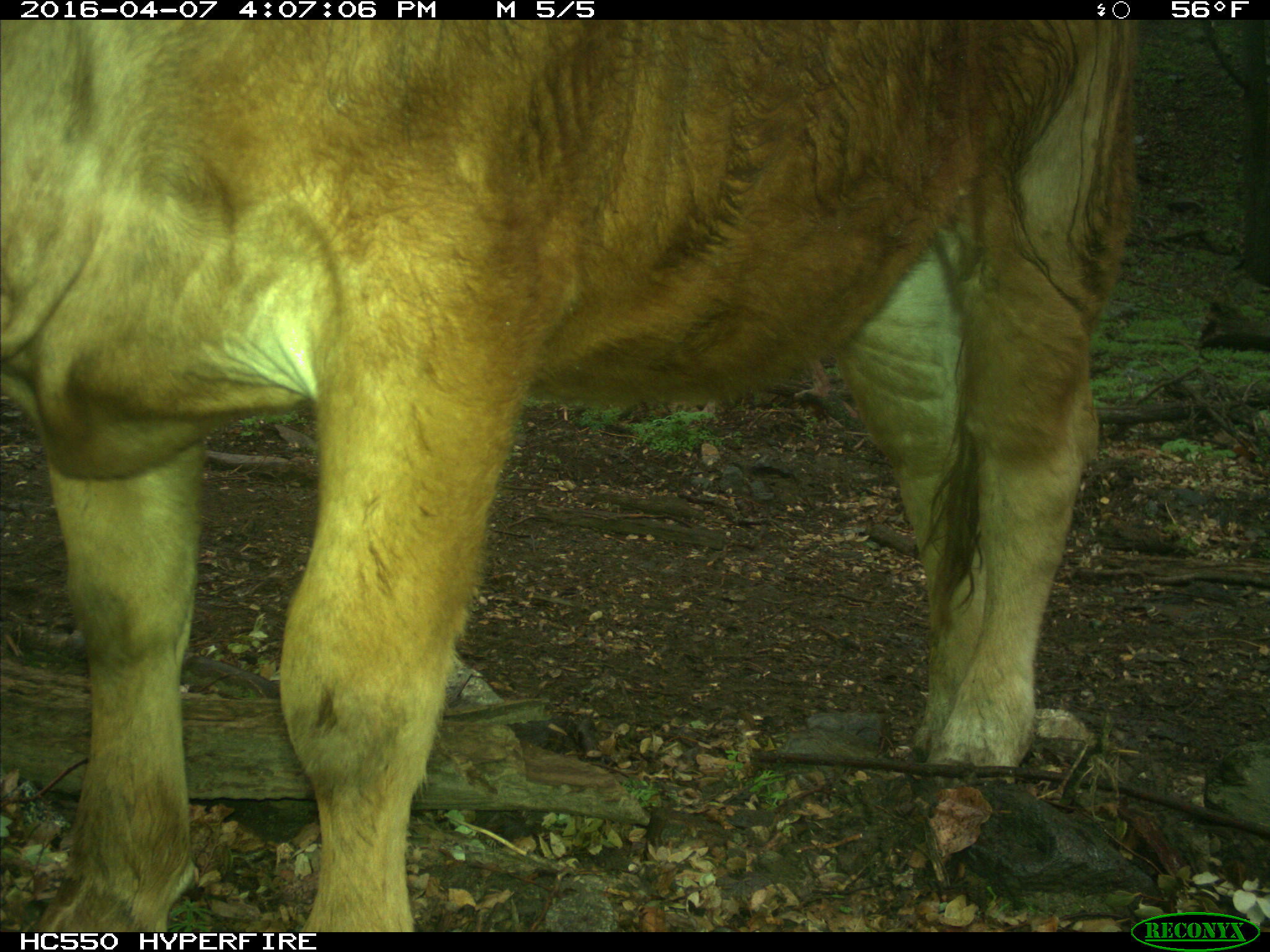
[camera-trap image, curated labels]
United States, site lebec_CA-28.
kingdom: Animalia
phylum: Chordata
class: Mammalia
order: Artiodactyla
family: Bovidae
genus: Bos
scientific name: Bos taurus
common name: domestic cow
Bos taurus (domestic cow).